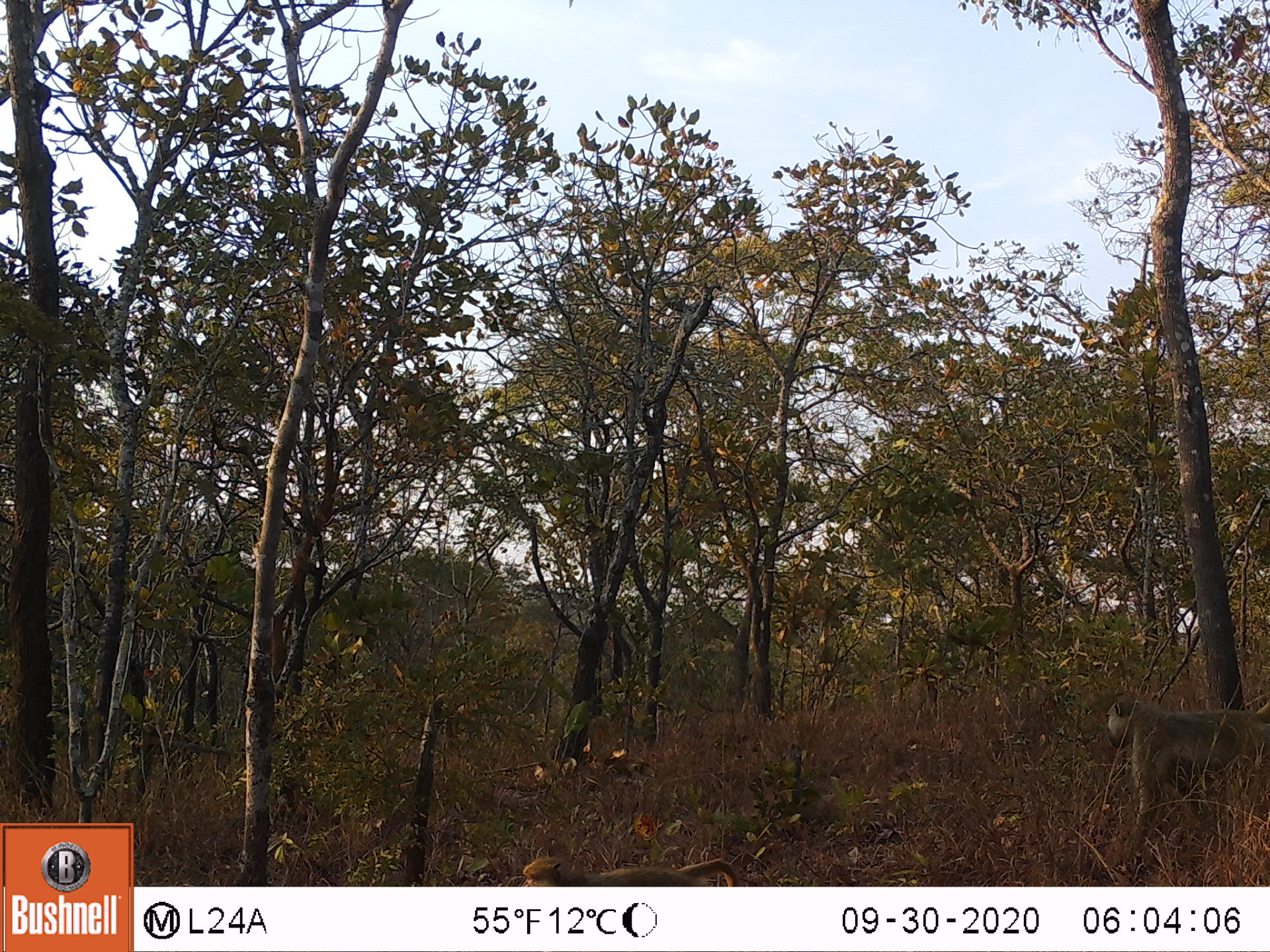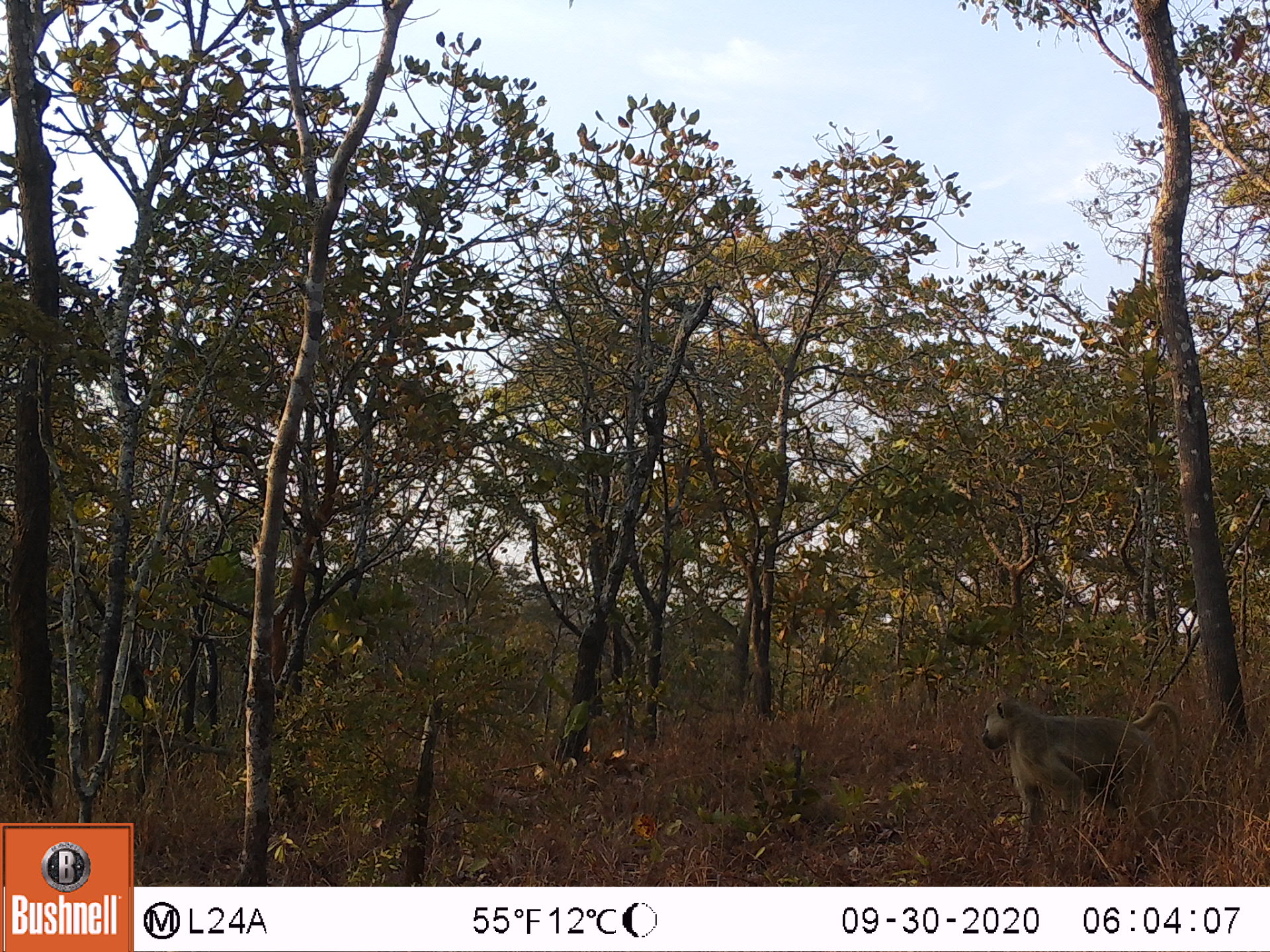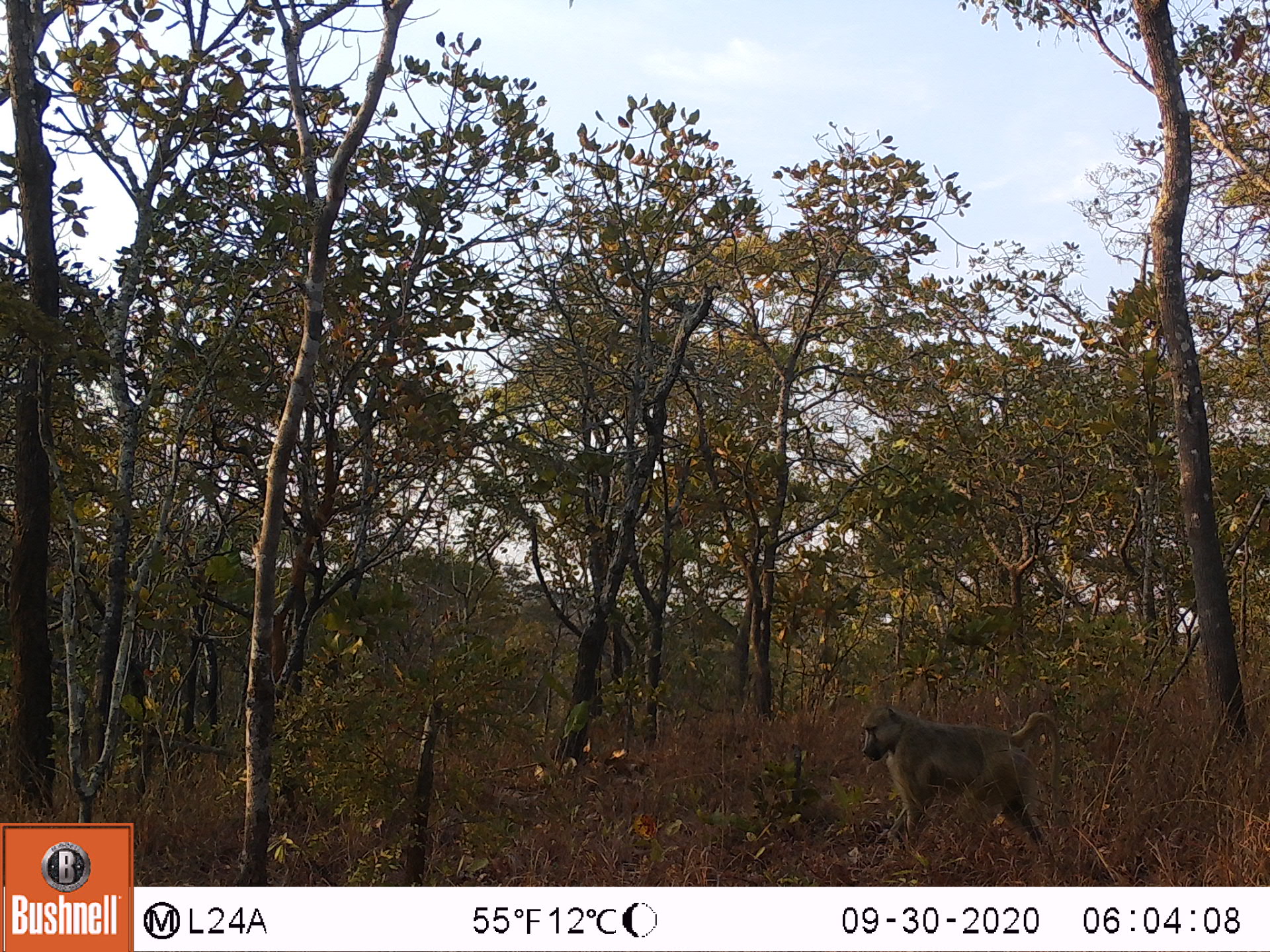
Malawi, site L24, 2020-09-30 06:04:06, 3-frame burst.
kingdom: Animalia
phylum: Chordata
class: Mammalia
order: Primates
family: Cercopithecidae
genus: Papio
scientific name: Papio cynocephalus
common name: yellow baboon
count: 2